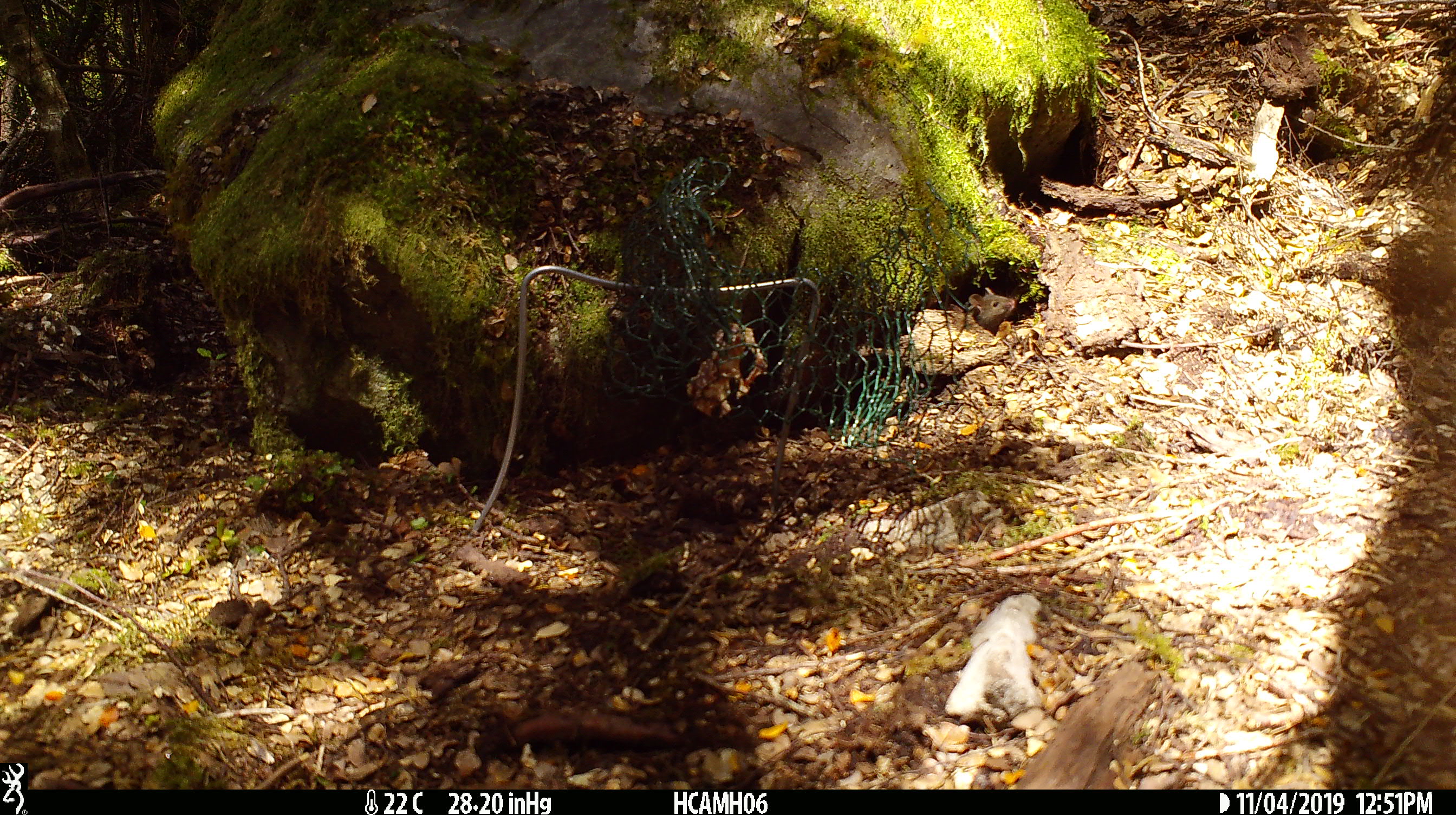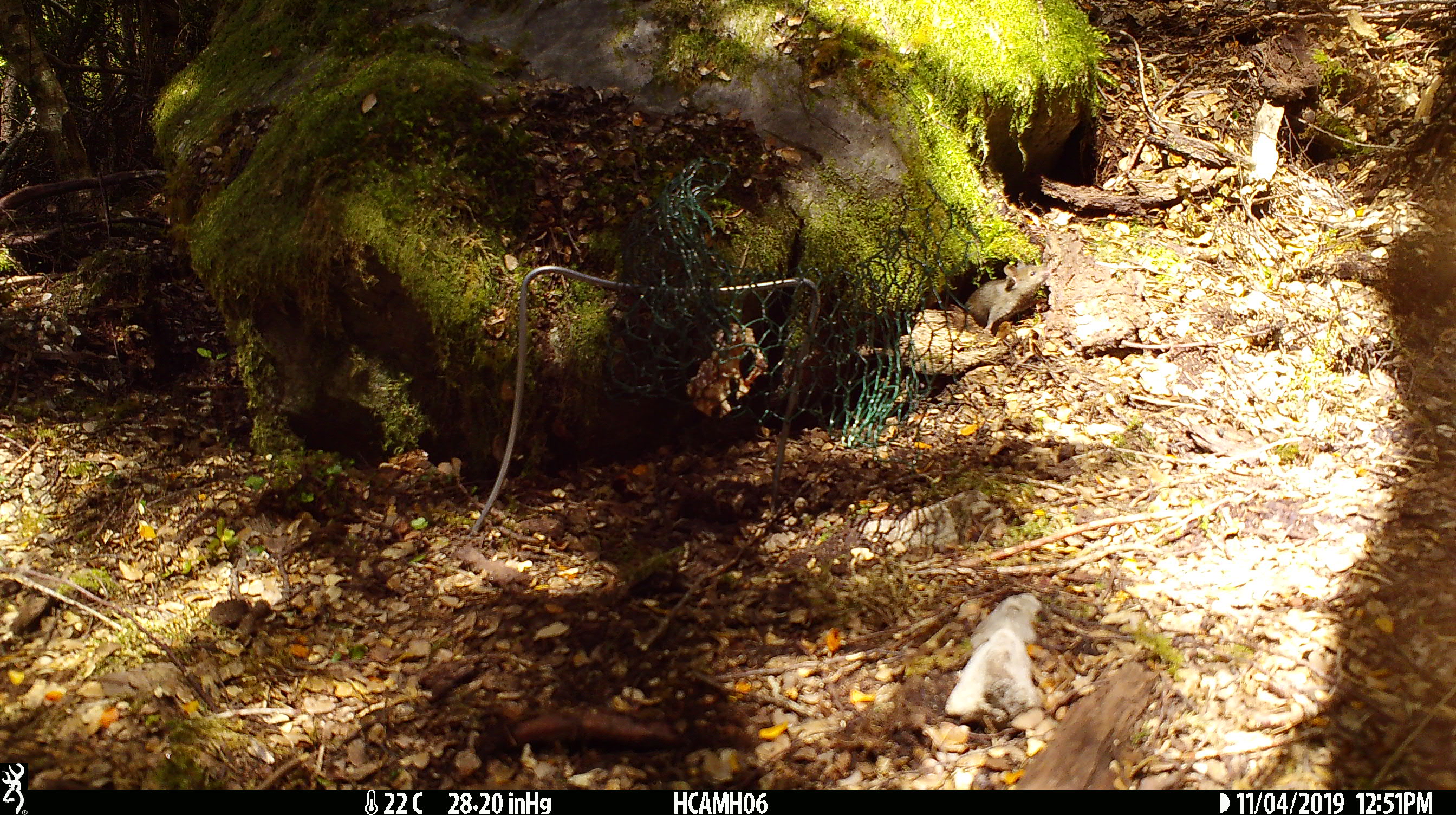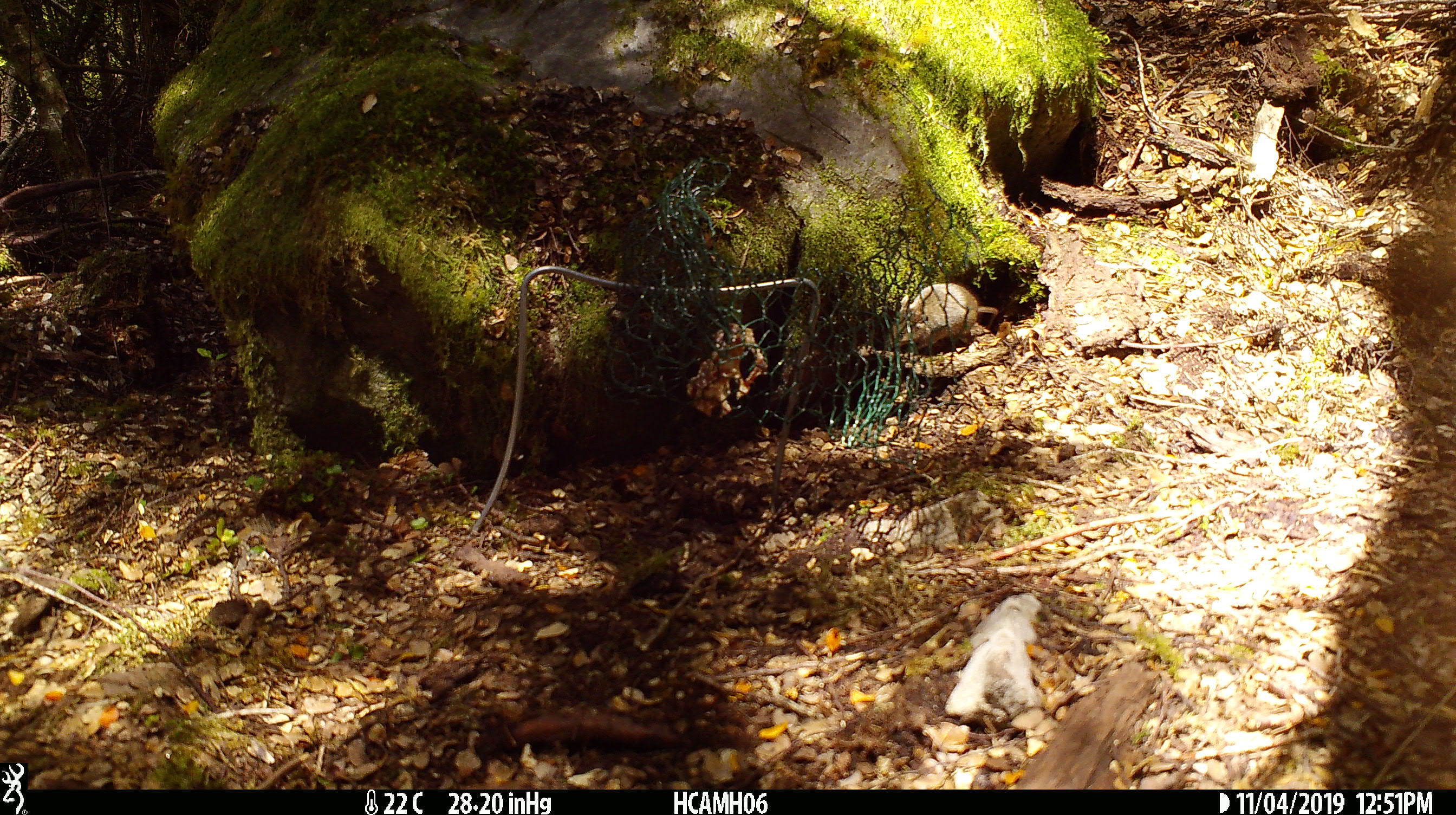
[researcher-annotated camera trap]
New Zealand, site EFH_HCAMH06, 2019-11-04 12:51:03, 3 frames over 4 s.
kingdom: Animalia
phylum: Chordata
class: Mammalia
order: Rodentia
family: Muridae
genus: Mus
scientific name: Mus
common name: mouse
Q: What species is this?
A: Mouse (Mus).